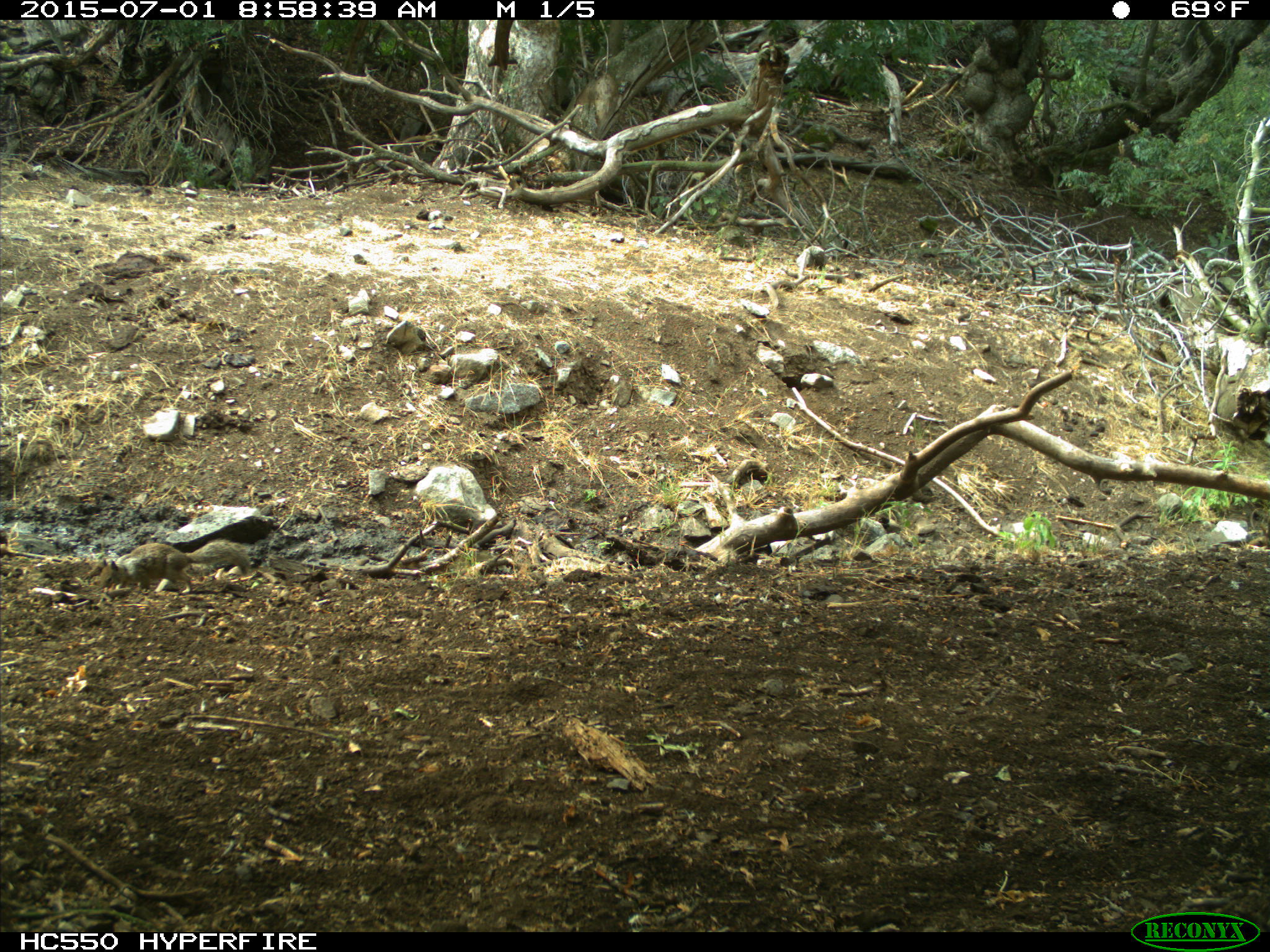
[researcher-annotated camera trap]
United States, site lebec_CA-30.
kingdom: Animalia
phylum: Chordata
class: Mammalia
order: Rodentia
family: Sciuridae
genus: Otospermophilus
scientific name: Otospermophilus beecheyi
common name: california ground squirrel